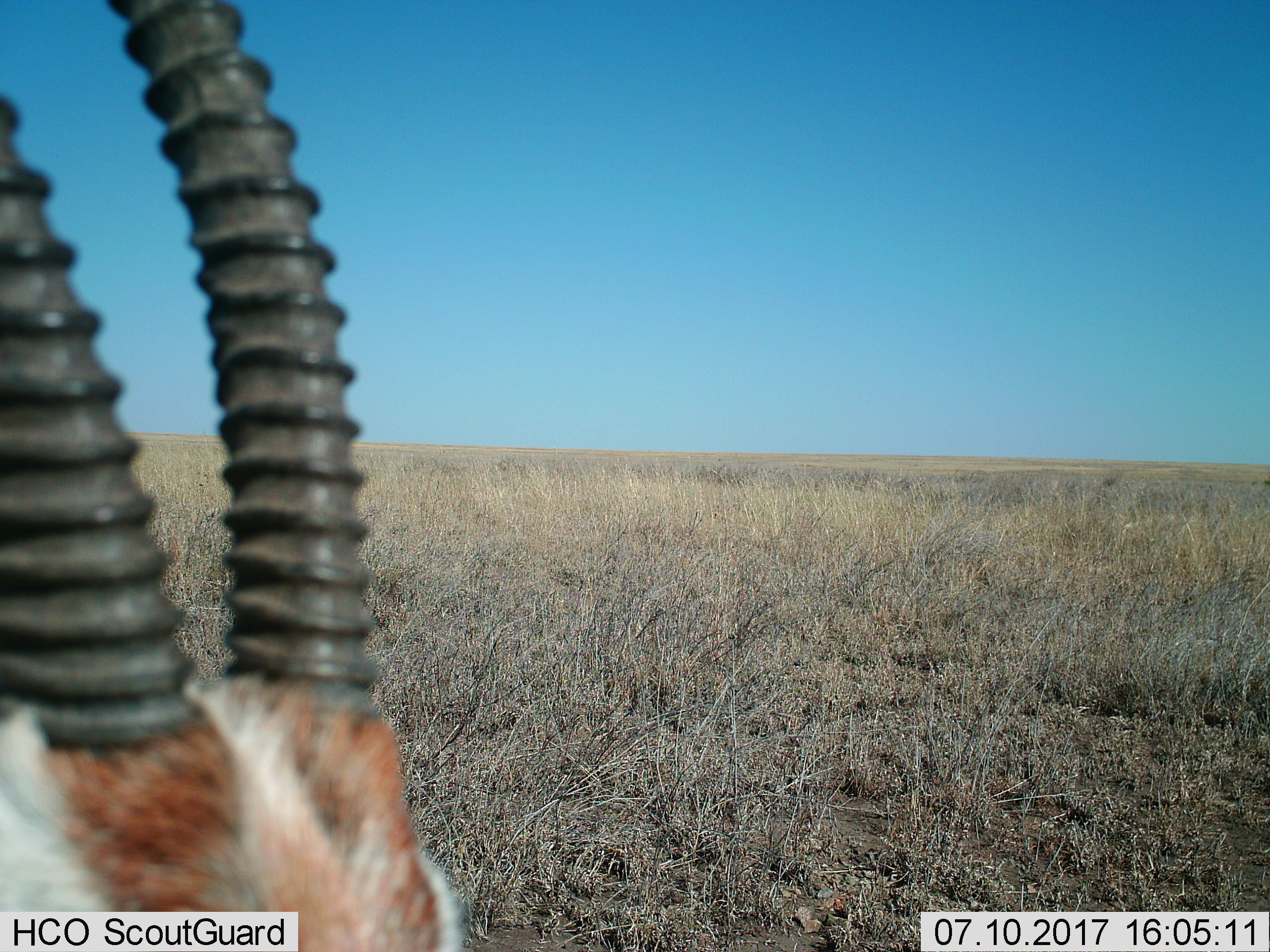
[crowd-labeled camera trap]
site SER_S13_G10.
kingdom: Animalia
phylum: Chordata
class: Mammalia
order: Artiodactyla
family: Bovidae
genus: Eudorcas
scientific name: Eudorcas thomsonii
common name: thomson's gazelle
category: gazellethomsons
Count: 1.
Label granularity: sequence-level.